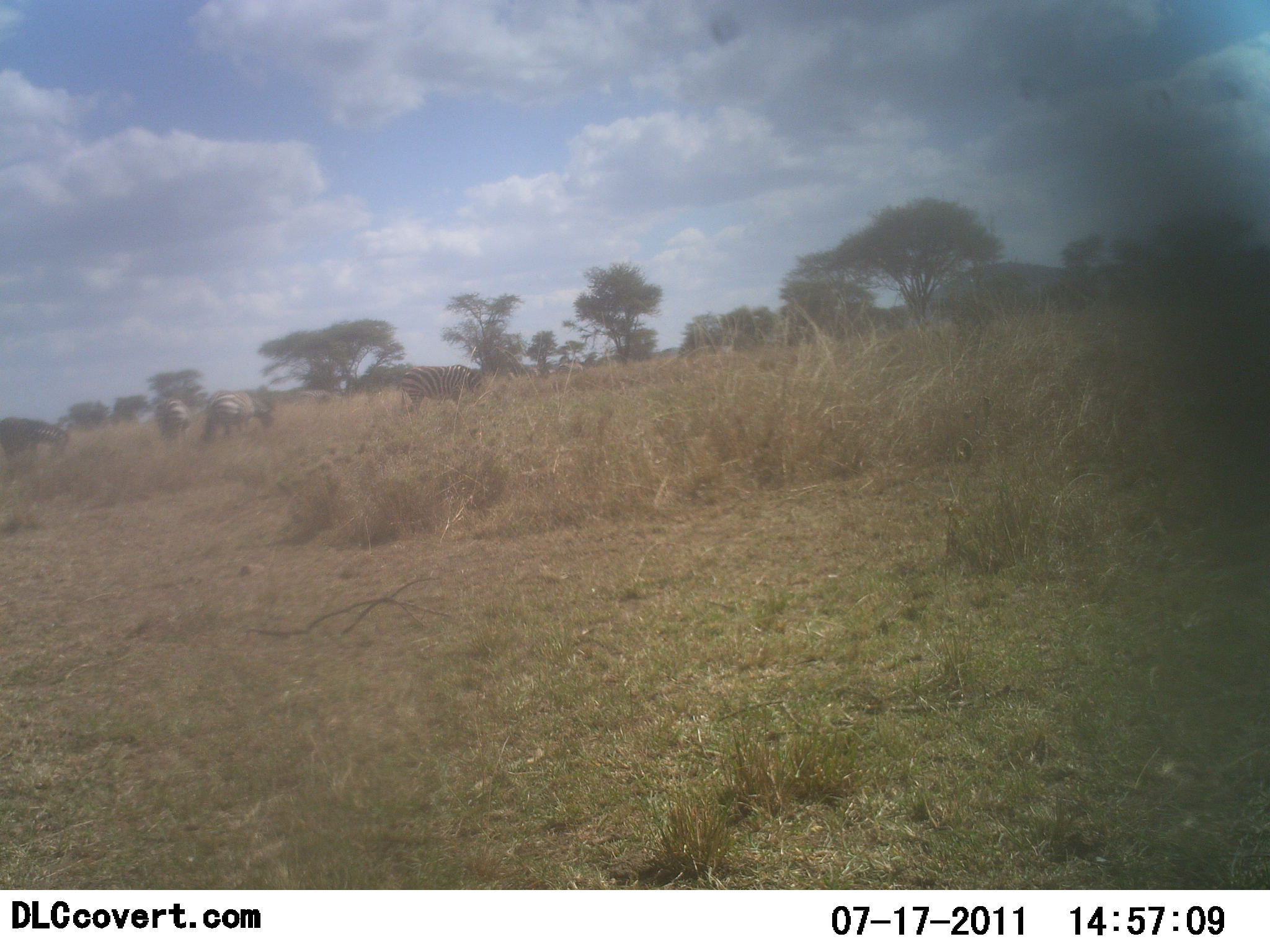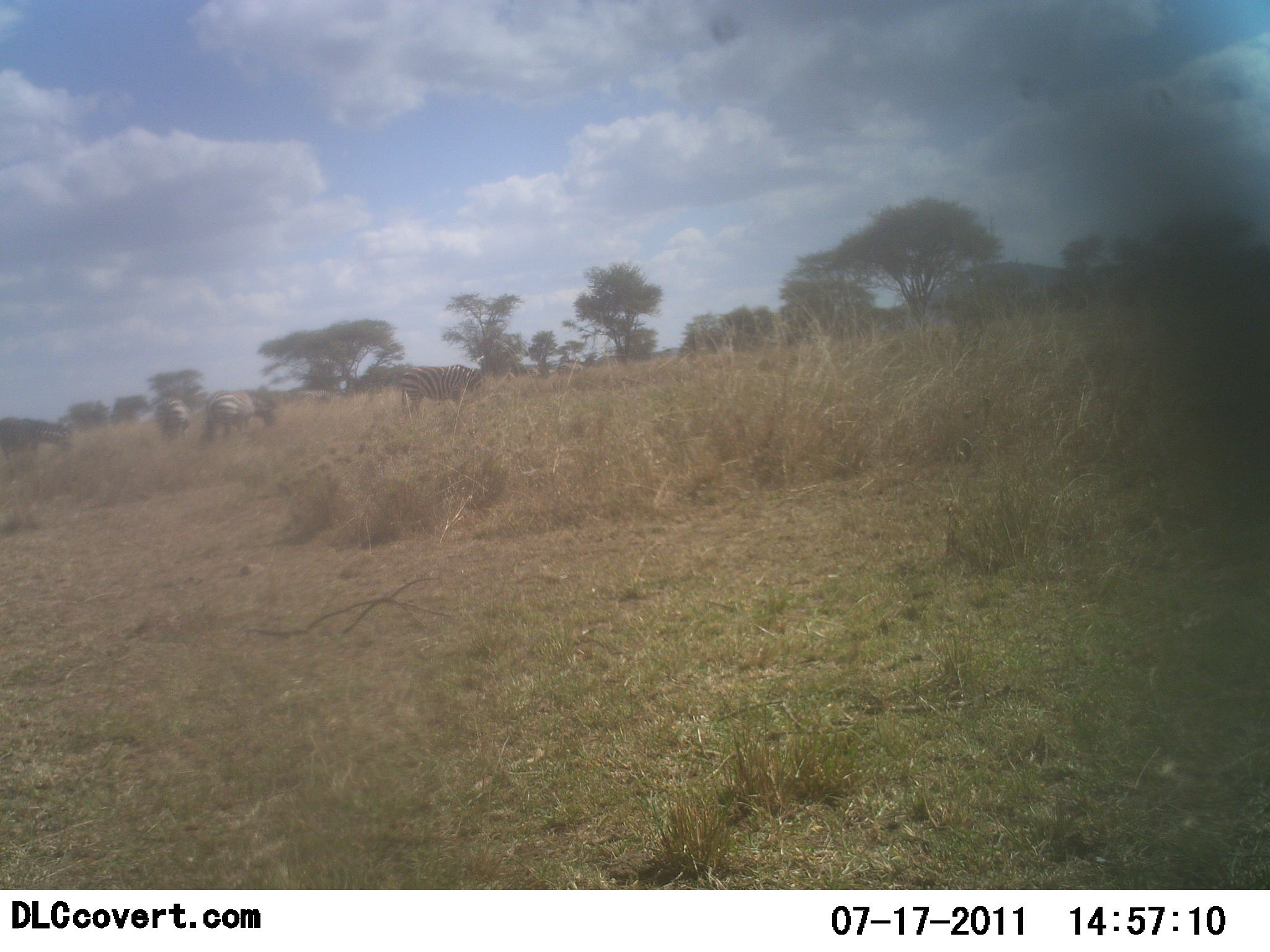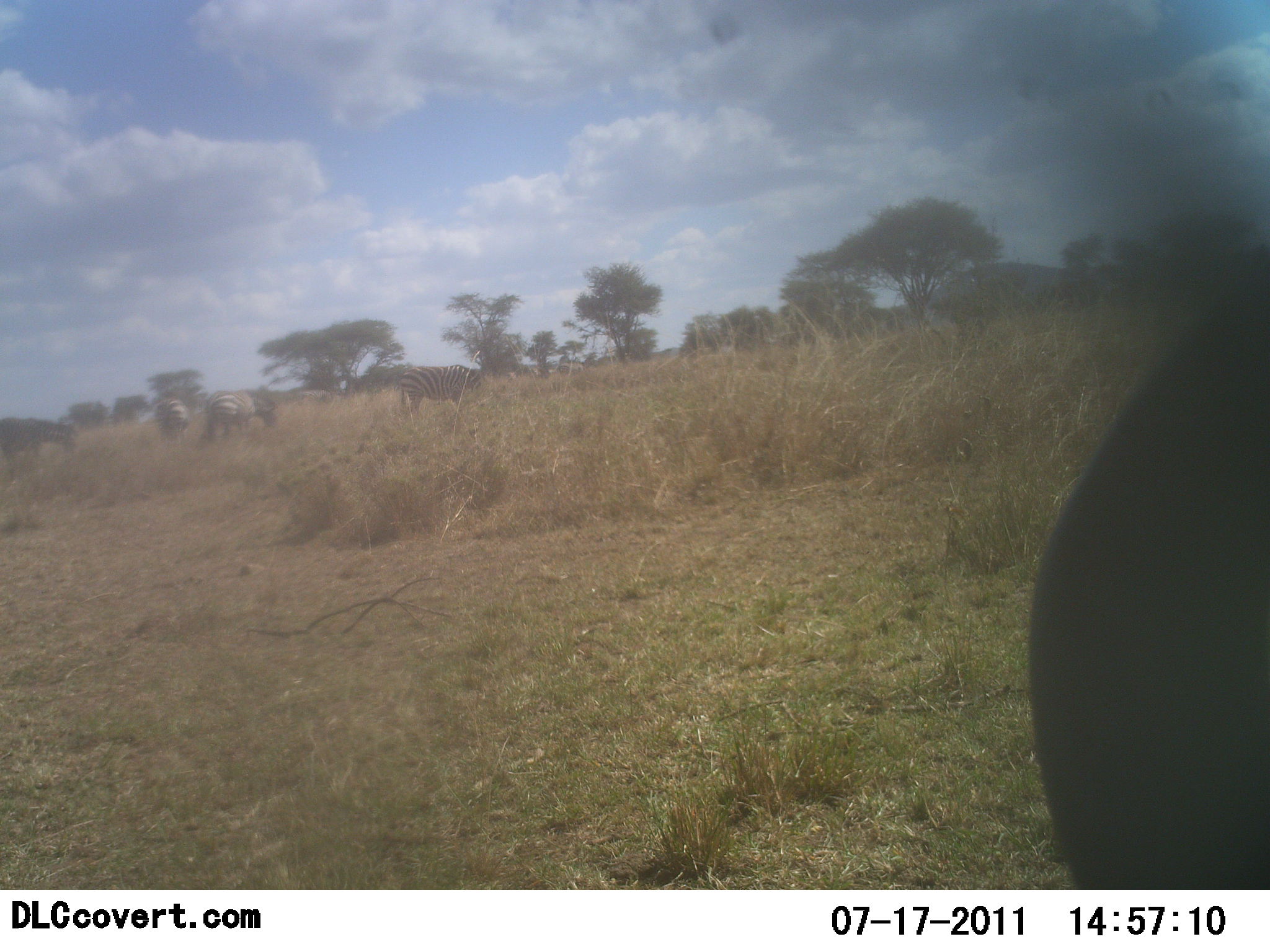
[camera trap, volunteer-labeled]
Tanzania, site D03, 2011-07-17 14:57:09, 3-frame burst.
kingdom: Animalia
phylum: Chordata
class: Mammalia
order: Perissodactyla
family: Equidae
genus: Equus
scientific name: Equus quagga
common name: plains zebra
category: zebra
Zebra (plains zebra) (Equus quagga), count 4. Behavior (volunteer vote fractions): standing 50%, resting 0%, moving 0%, interacting 0%. Young present (vote fraction): 0%. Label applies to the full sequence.